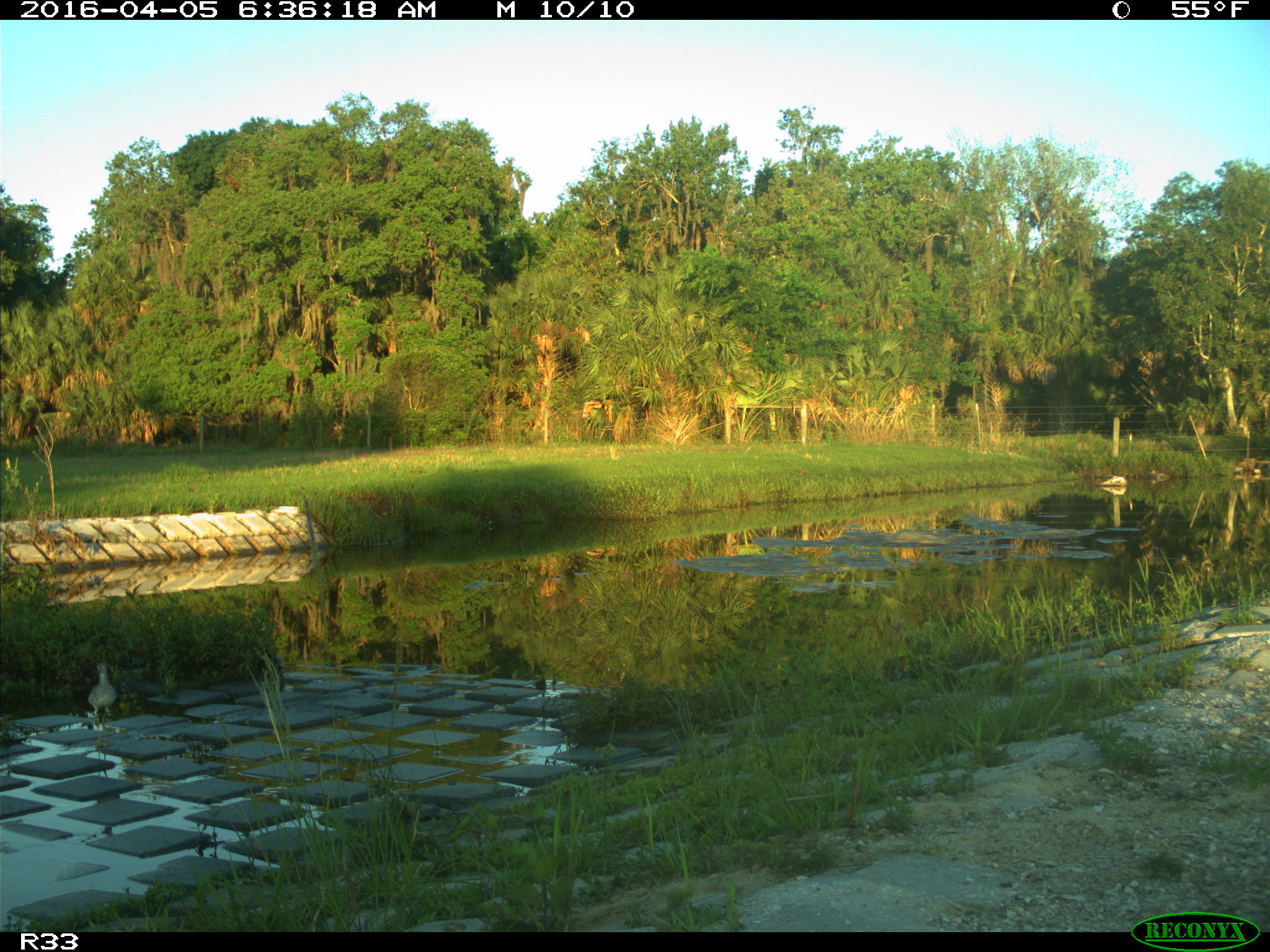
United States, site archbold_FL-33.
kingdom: Animalia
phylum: Chordata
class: Aves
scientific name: Aves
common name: birds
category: unidentified bird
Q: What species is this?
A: Unidentified bird (birds) (Aves).